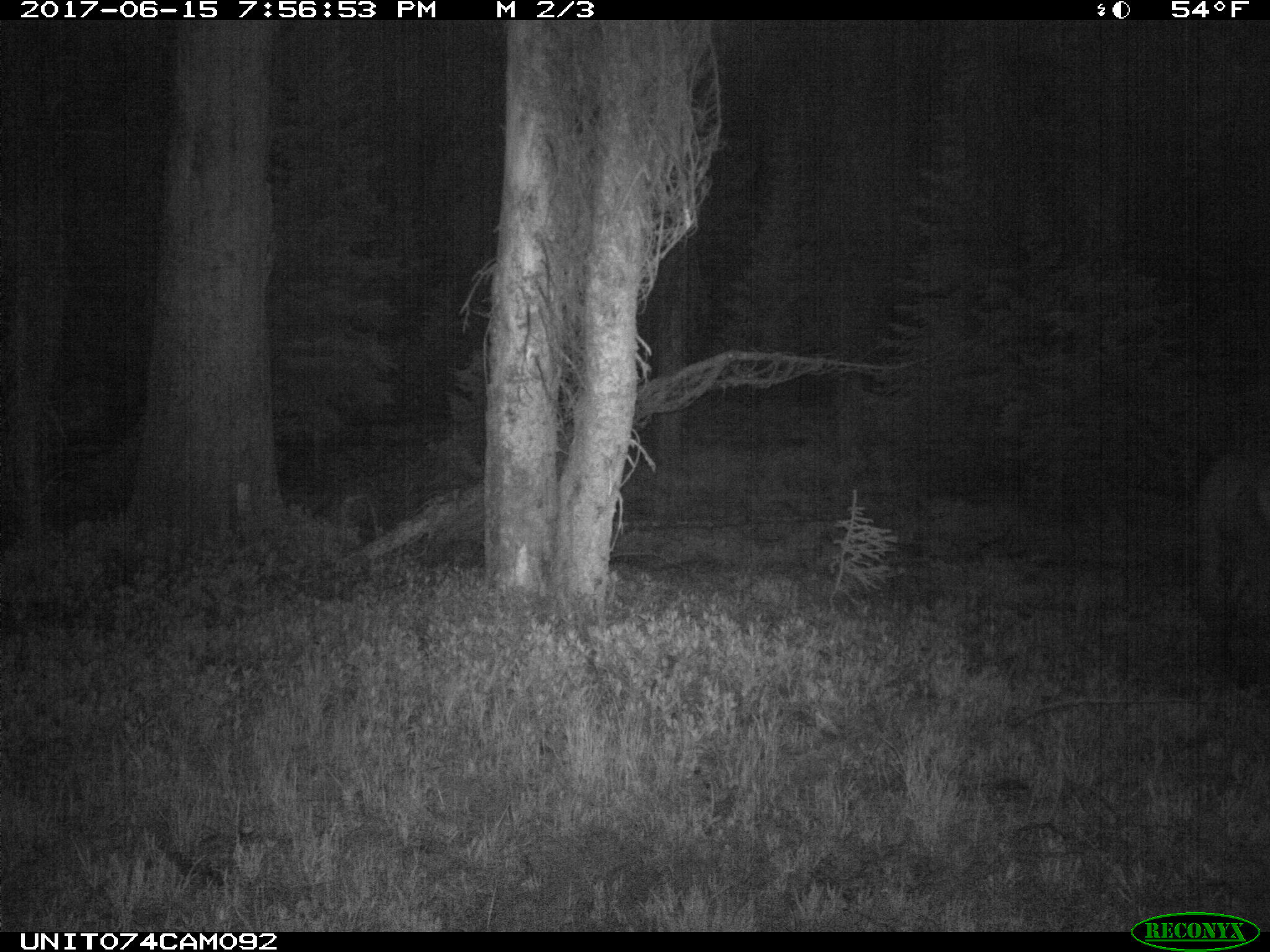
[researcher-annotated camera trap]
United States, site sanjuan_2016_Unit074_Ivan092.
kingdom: Animalia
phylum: Chordata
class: Mammalia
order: Artiodactyla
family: Cervidae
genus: Cervus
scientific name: Cervus elaphus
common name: red deer